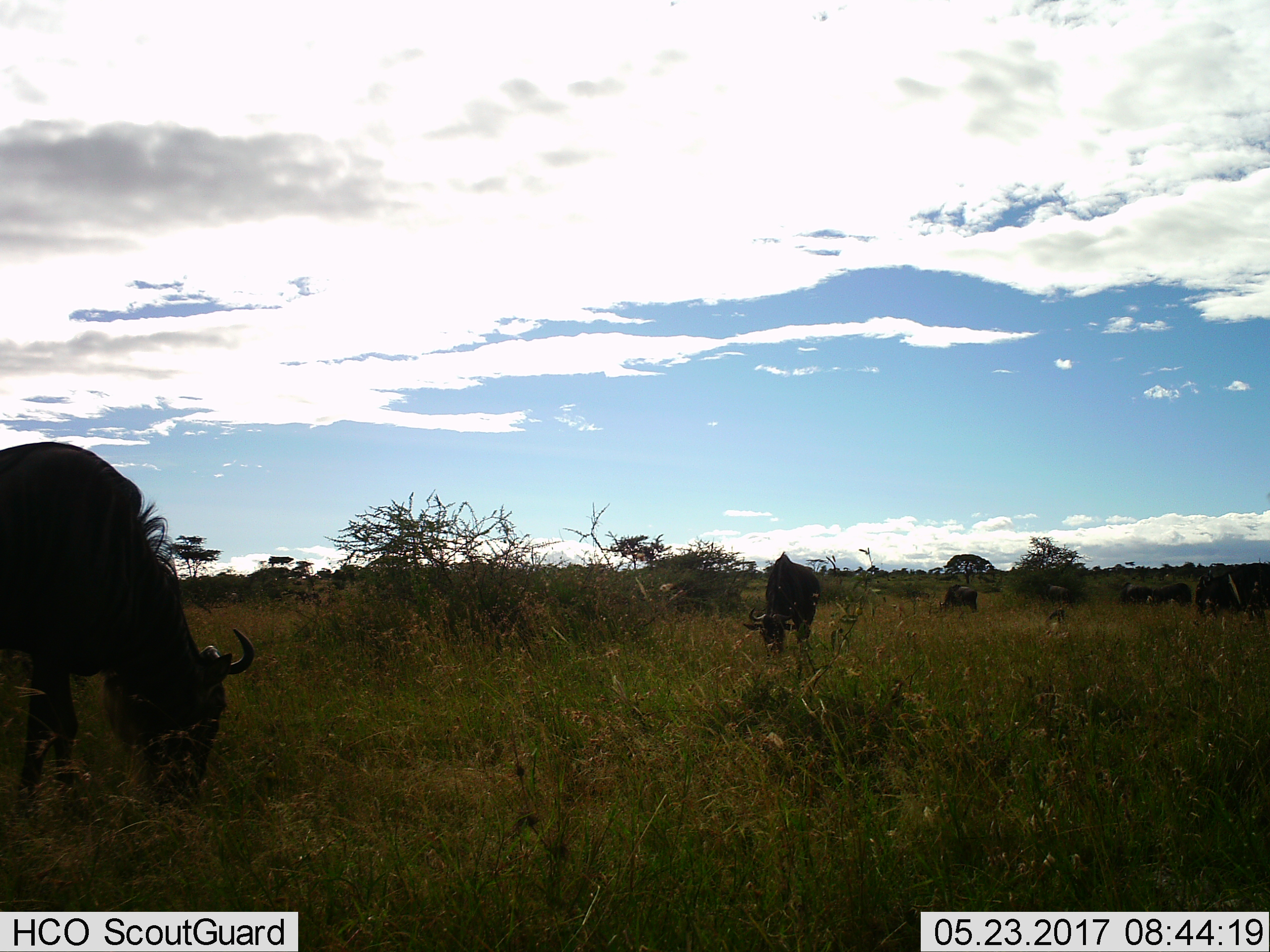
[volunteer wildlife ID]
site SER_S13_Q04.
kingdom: Animalia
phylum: Chordata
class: Mammalia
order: Artiodactyla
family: Bovidae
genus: Connochaetes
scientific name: Connochaetes taurinus taurinus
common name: blue wildebeest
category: wildebeestblue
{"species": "wildebeestblue (blue wildebeest) (Connochaetes taurinus taurinus)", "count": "7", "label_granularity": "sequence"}